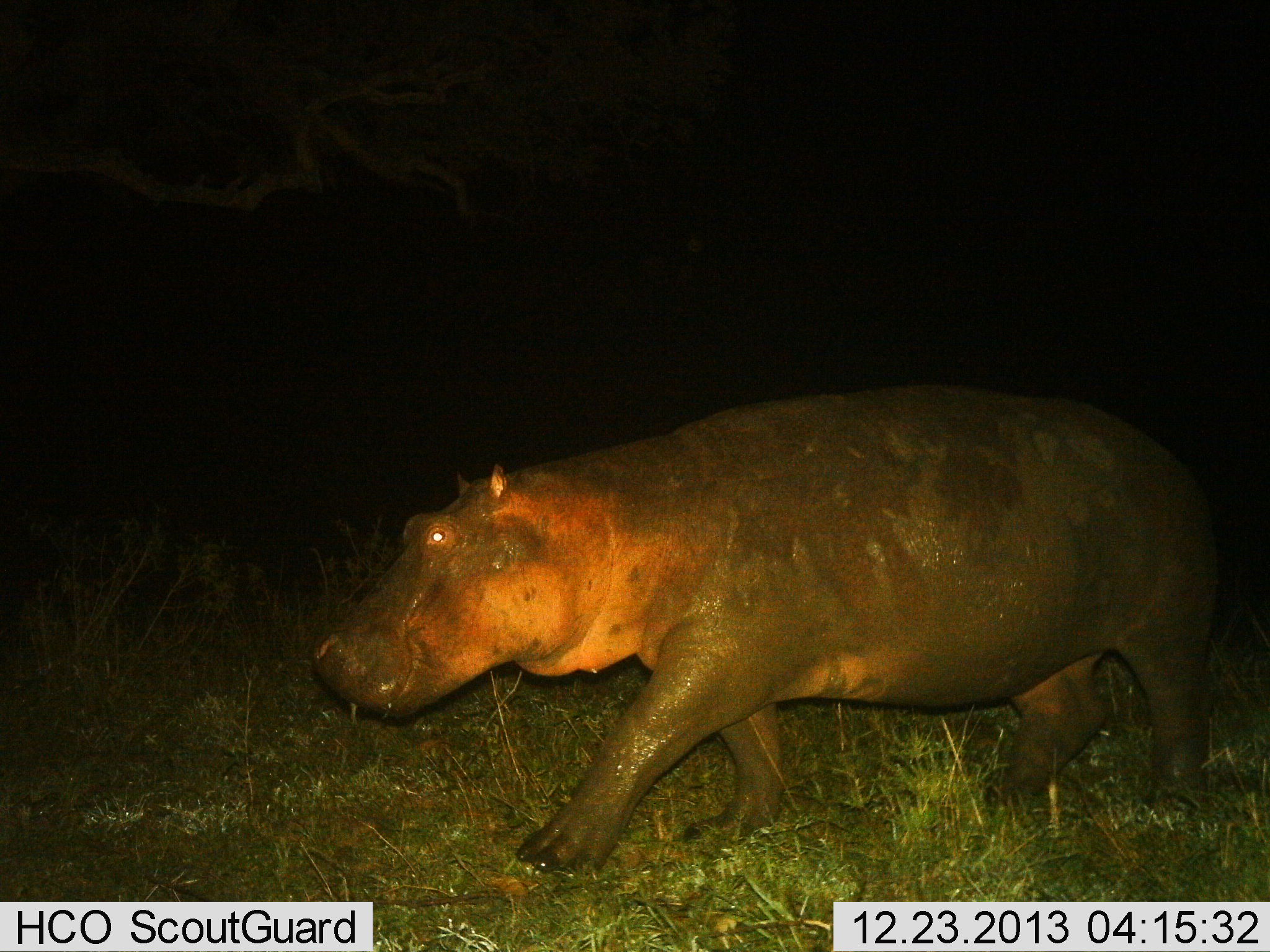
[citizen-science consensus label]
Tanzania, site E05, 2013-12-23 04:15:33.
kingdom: Animalia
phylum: Chordata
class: Mammalia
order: Artiodactyla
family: Hippopotamidae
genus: Hippopotamus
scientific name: Hippopotamus amphibius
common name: hippopotamus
Hippopotamus (Hippopotamus amphibius), count 1. Behavior (volunteer vote fractions): standing 0%, resting 0%, moving 100%, interacting 0%. Young present (vote fraction): 0%. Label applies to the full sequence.